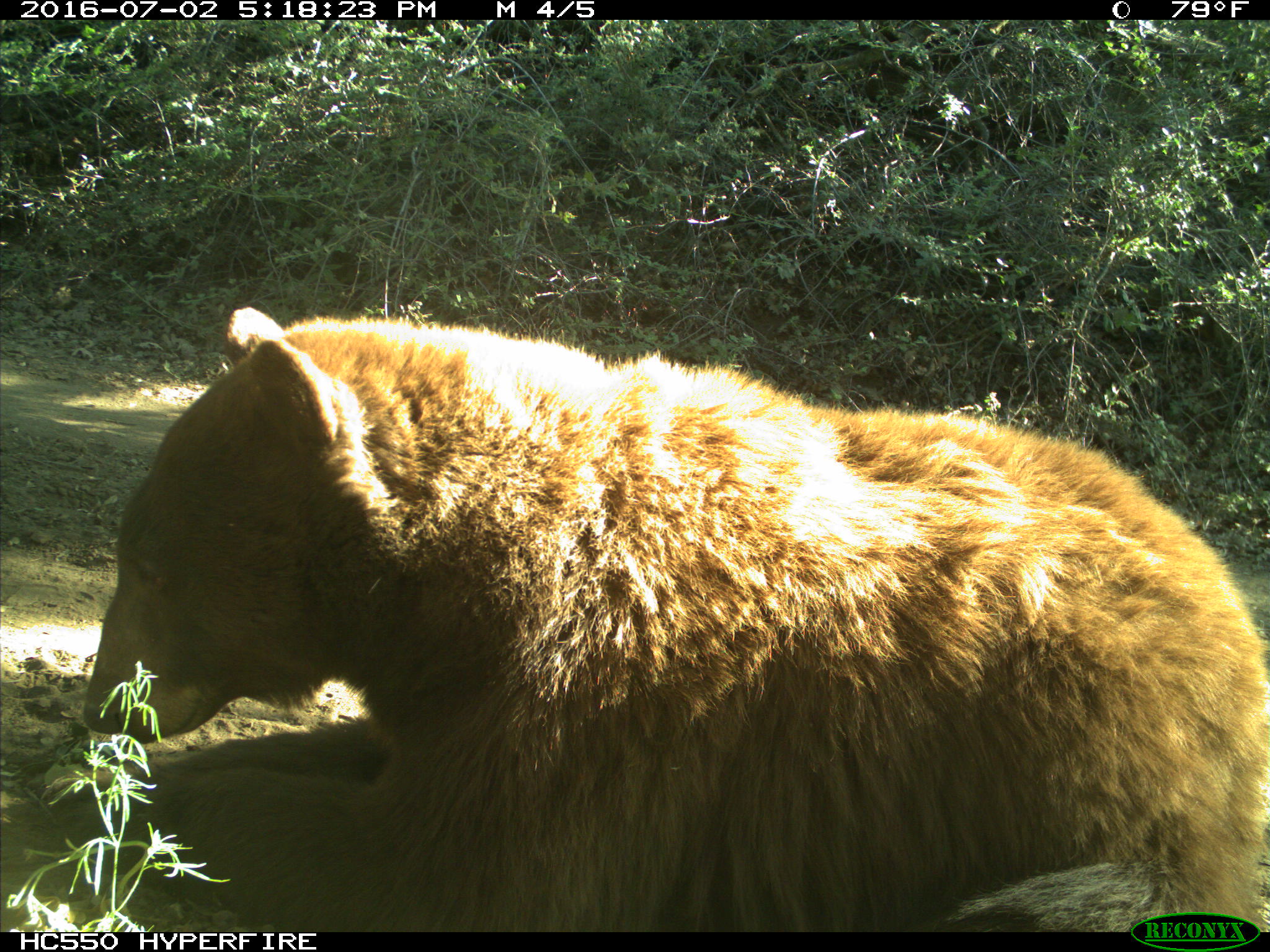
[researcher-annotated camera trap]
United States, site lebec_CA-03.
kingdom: Animalia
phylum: Chordata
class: Mammalia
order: Carnivora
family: Ursidae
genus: Ursus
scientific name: Ursus americanus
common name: american black bear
Ursus americanus (american black bear).